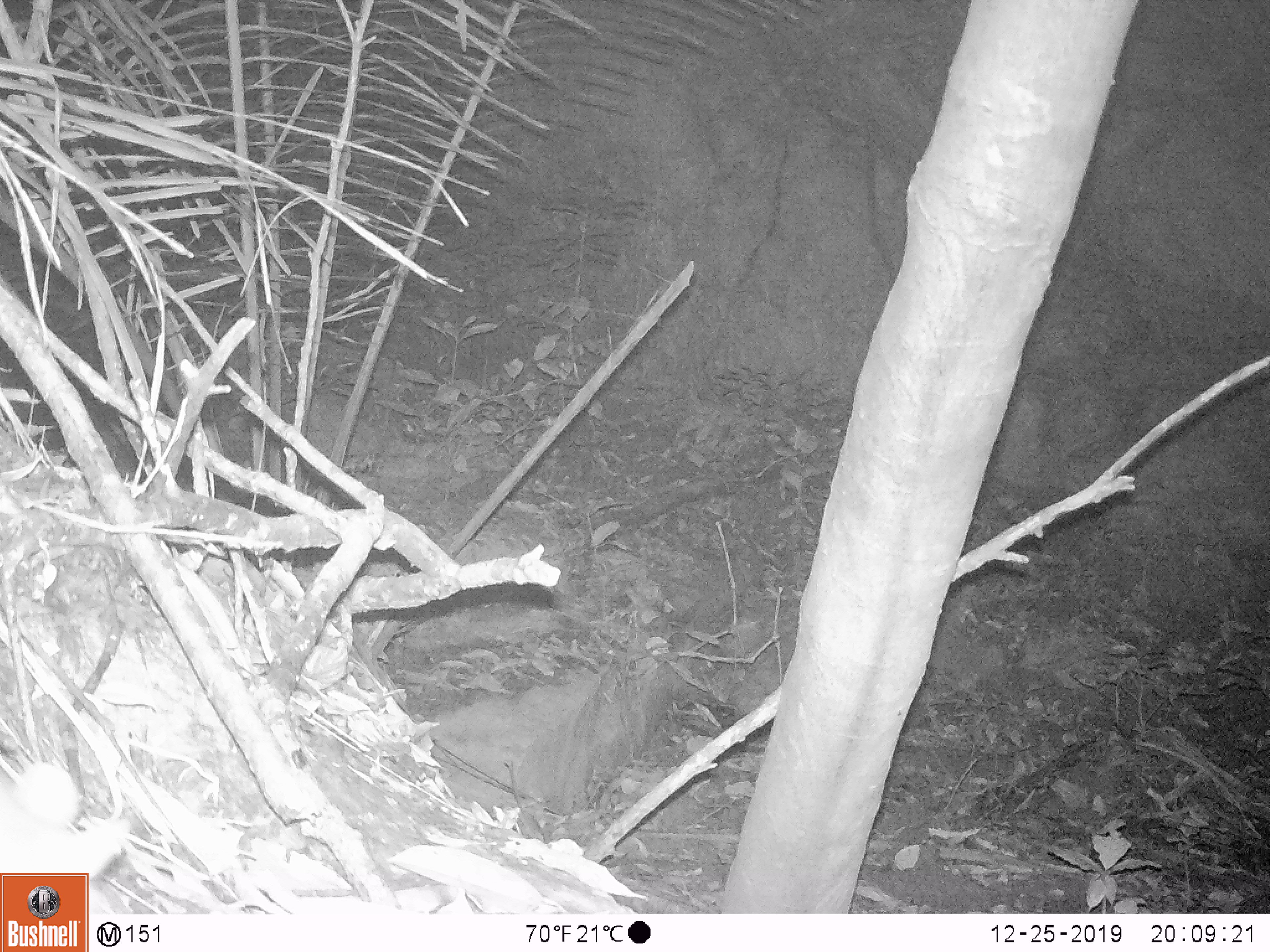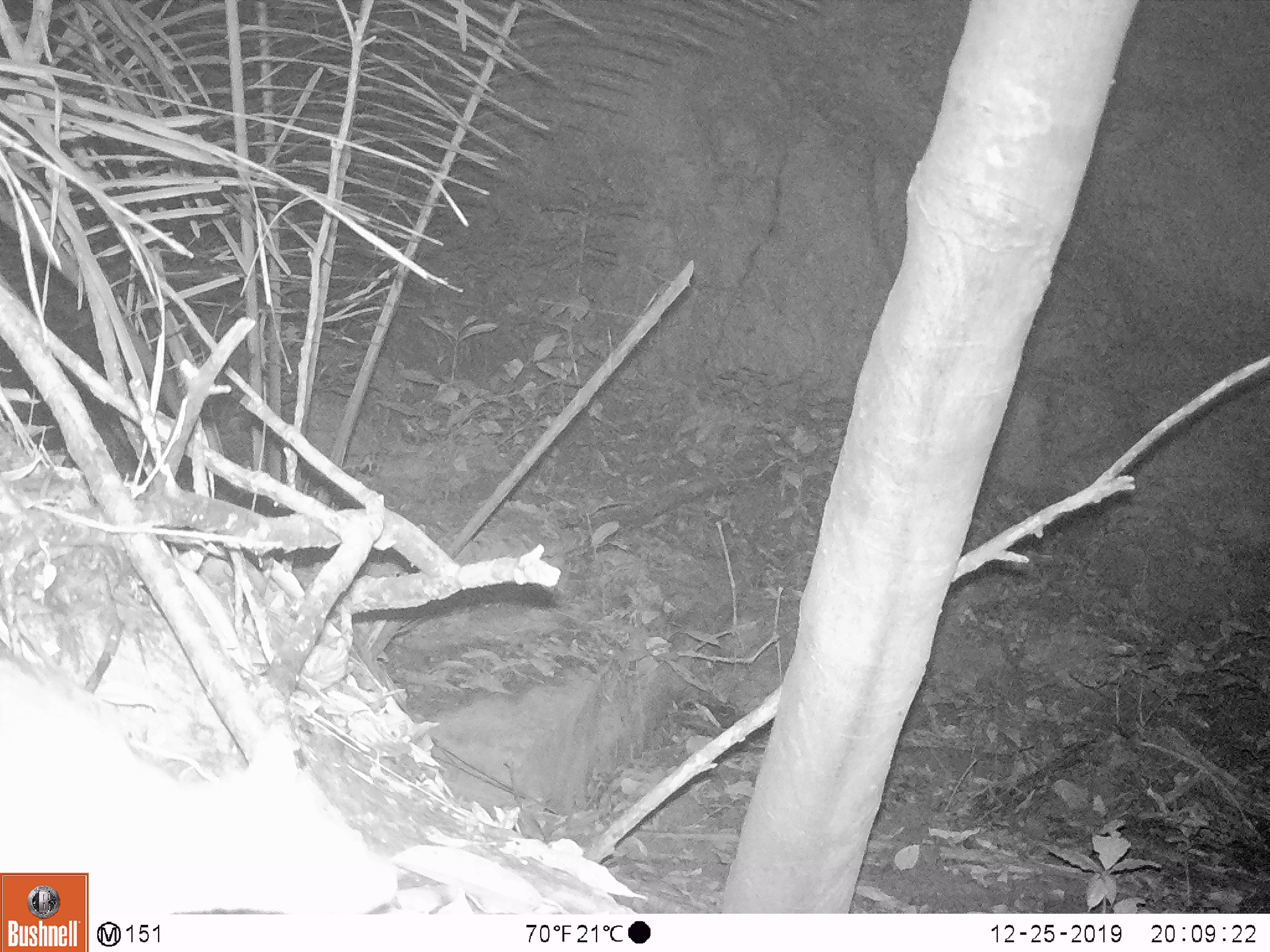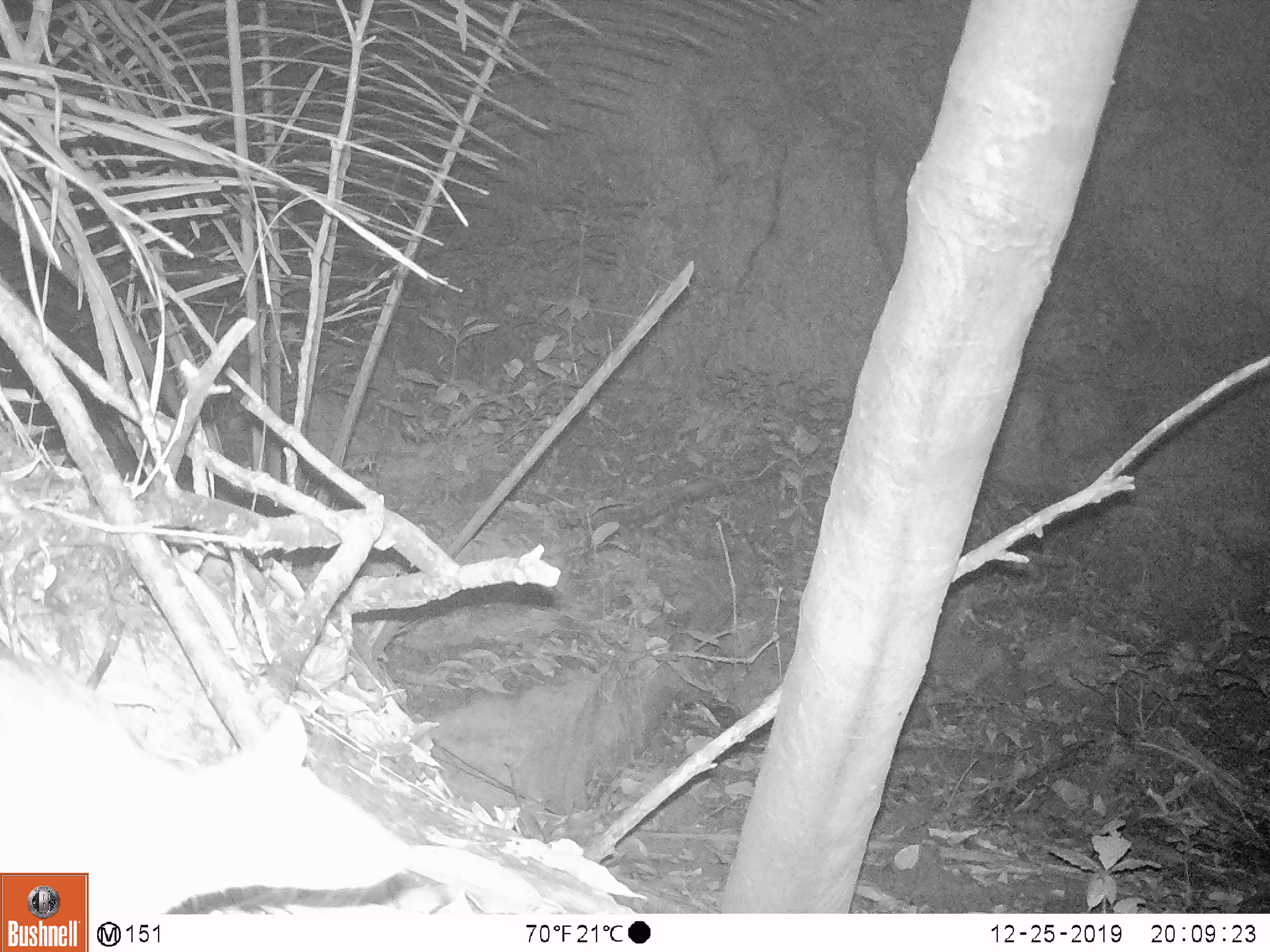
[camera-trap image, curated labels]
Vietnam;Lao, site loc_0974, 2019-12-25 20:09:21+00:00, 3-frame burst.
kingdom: Animalia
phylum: Chordata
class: Mammalia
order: Rodentia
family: Muridae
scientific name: Muridae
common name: old-world mice and rats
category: unidentified murid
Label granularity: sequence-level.